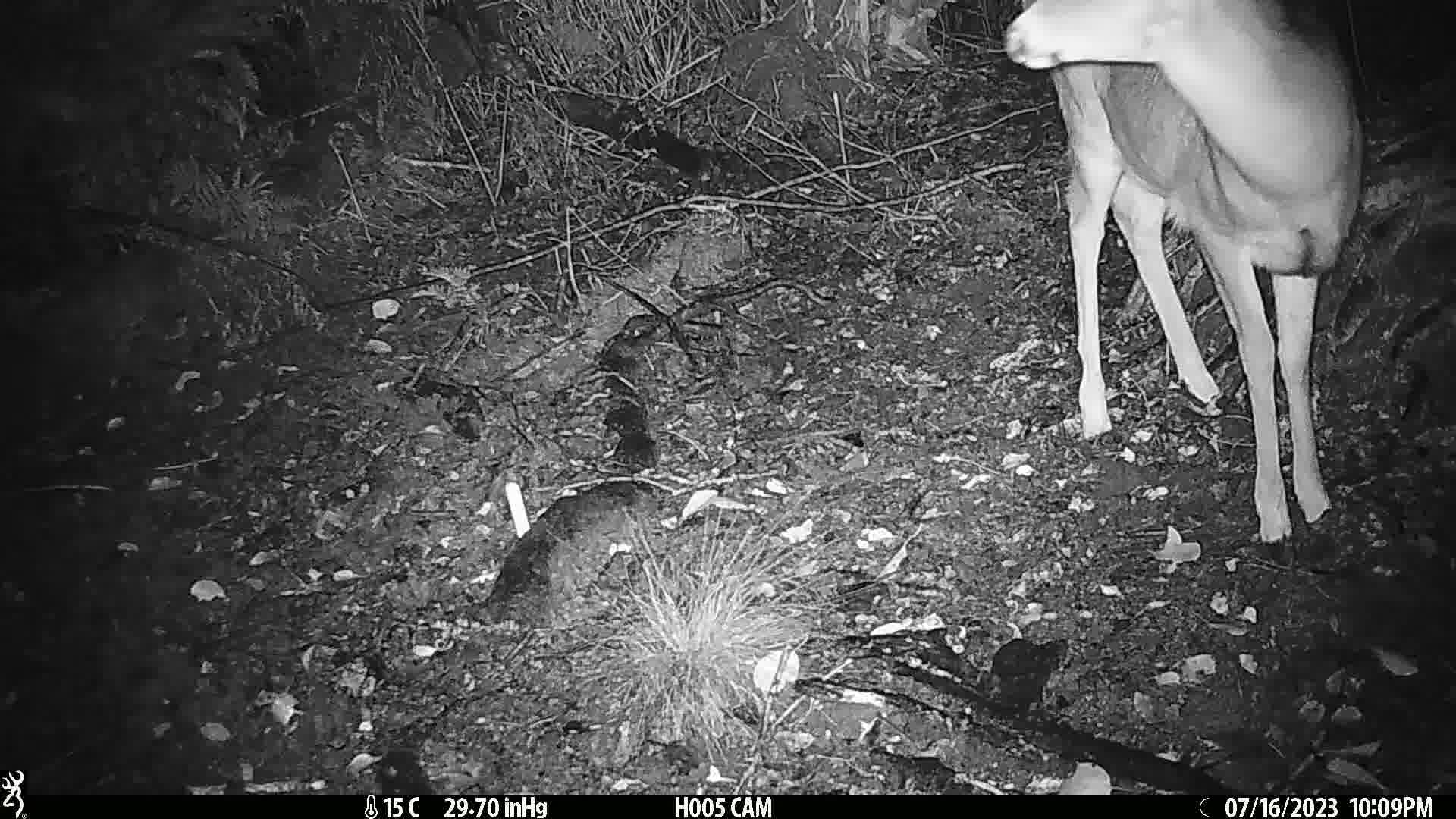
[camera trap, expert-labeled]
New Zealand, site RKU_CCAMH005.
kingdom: Animalia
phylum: Chordata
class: Mammalia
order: Artiodactyla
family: Cervidae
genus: Odocoileus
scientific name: Odocoileus virginianus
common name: white-tailed deer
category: white tailed deer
White tailed deer (white-tailed deer) (Odocoileus virginianus).